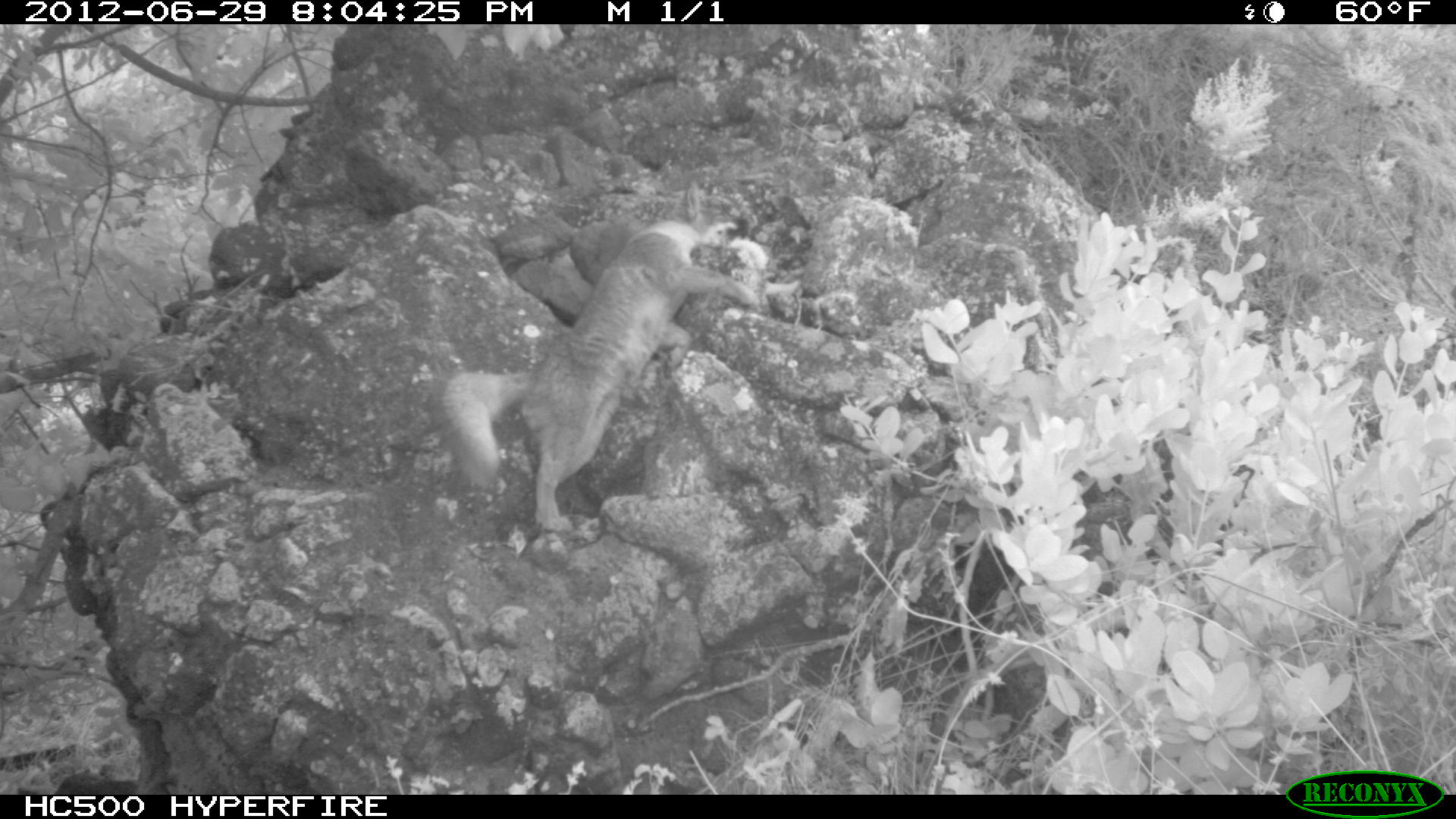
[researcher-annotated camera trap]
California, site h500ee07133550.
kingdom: Animalia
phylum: Chordata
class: Mammalia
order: Carnivora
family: Canidae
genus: Urocyon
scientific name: Urocyon littoralis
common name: island fox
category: fox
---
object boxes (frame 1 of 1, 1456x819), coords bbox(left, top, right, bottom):
fox: bbox(431, 179, 759, 526)